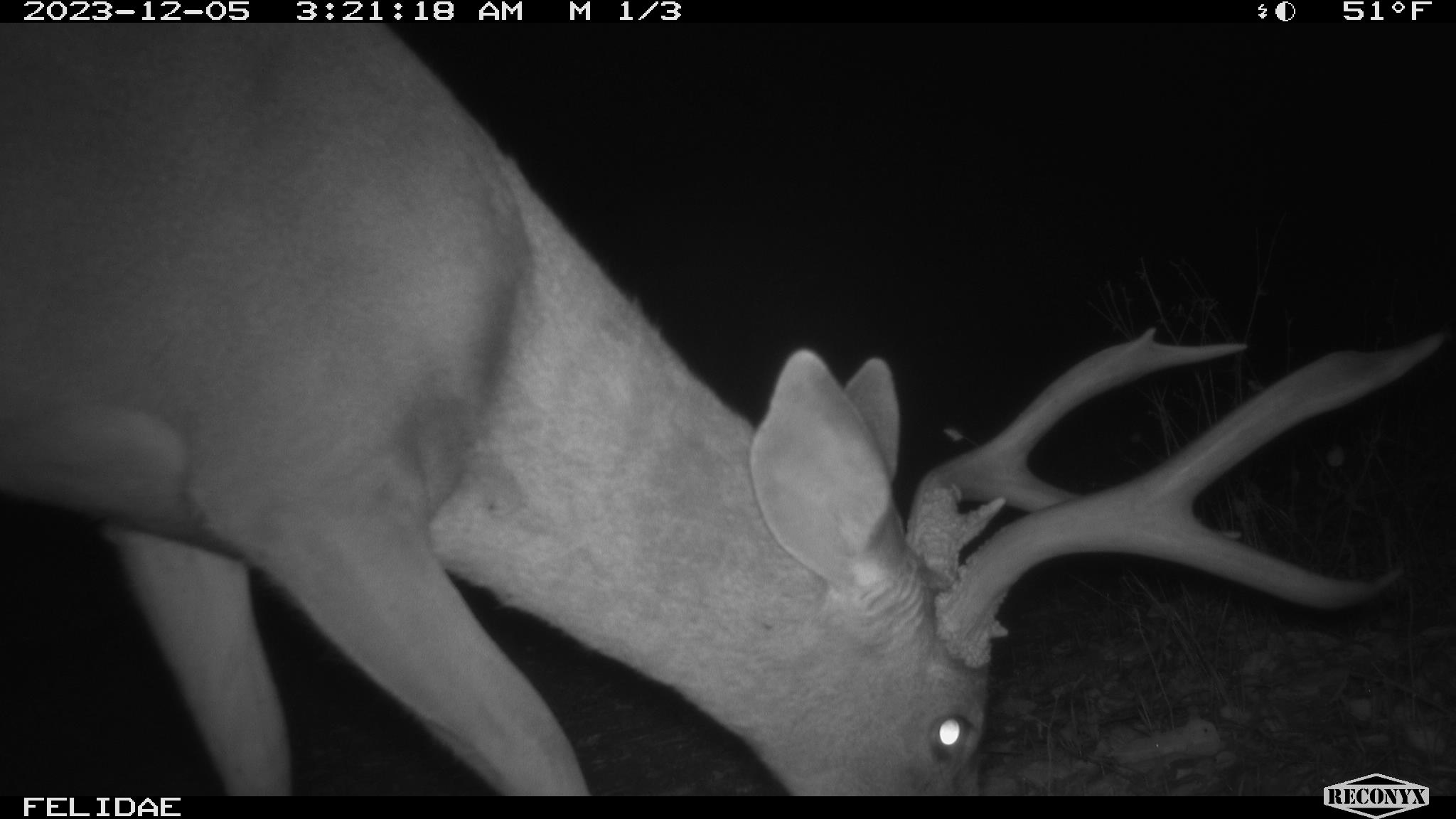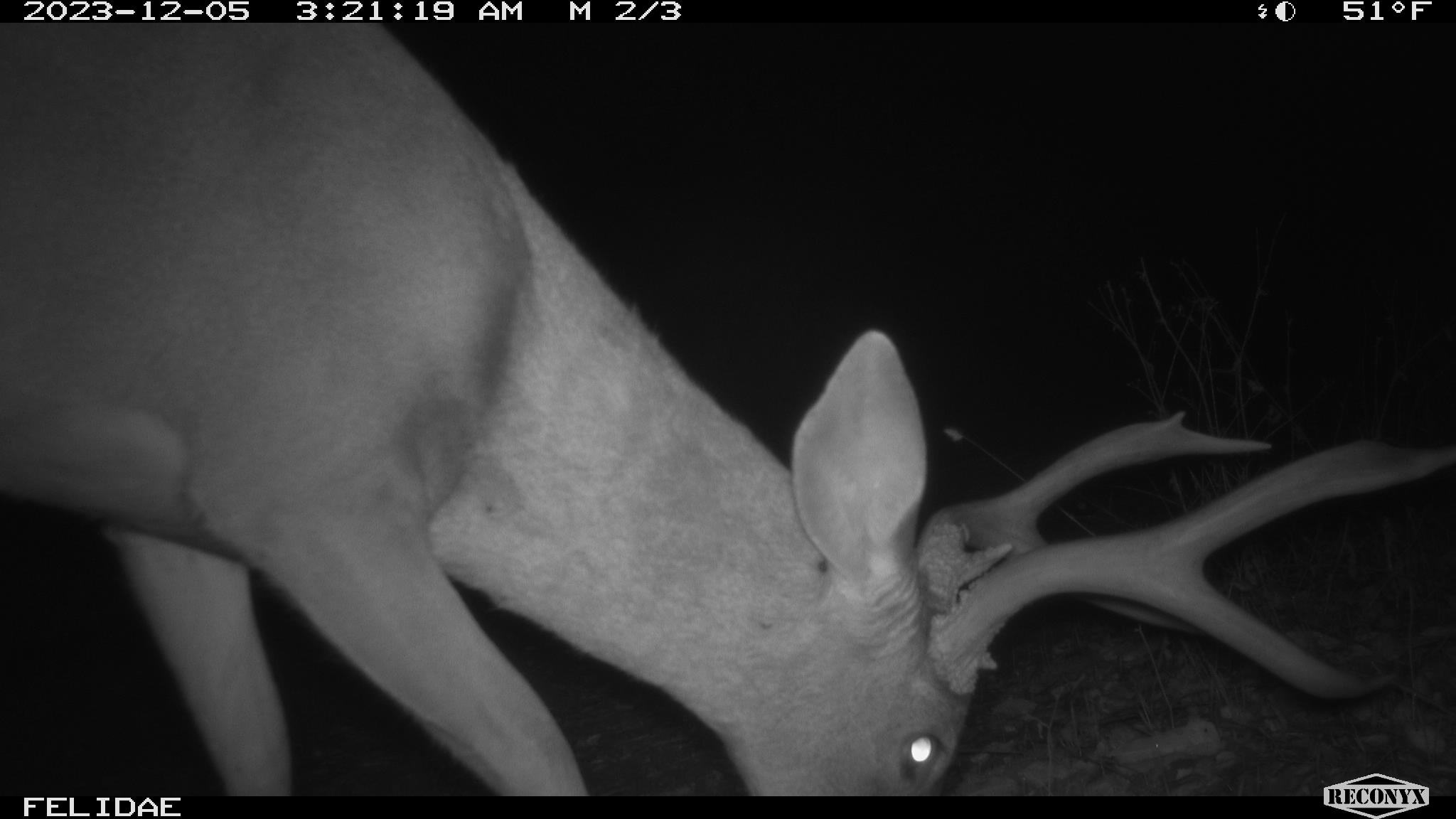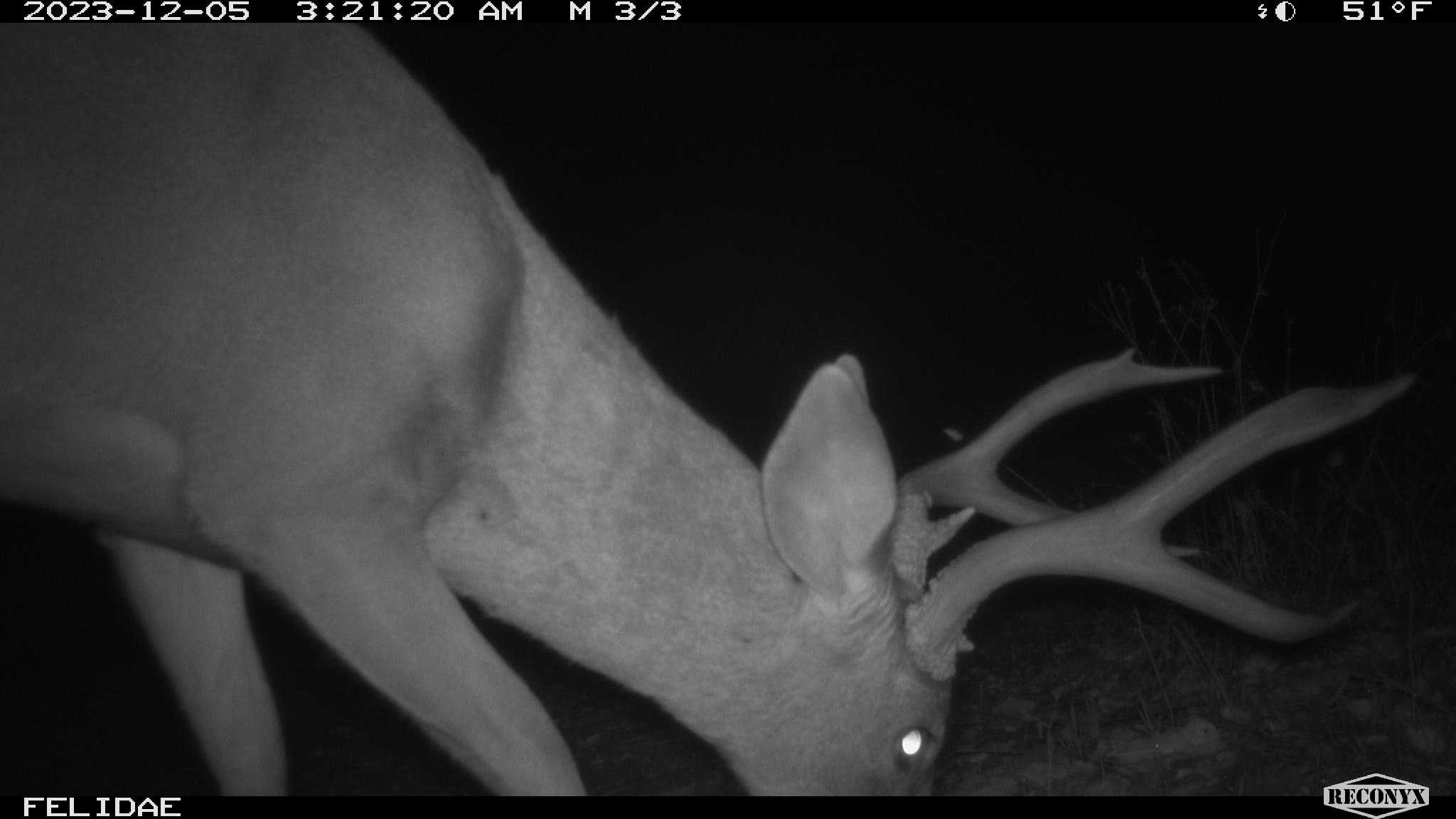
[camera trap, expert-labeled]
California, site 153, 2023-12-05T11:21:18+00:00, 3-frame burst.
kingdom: Animalia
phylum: Chordata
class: Mammalia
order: Artiodactyla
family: Cervidae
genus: Odocoileus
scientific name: Odocoileus hemionus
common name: mule deer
Mule deer (Odocoileus hemionus).